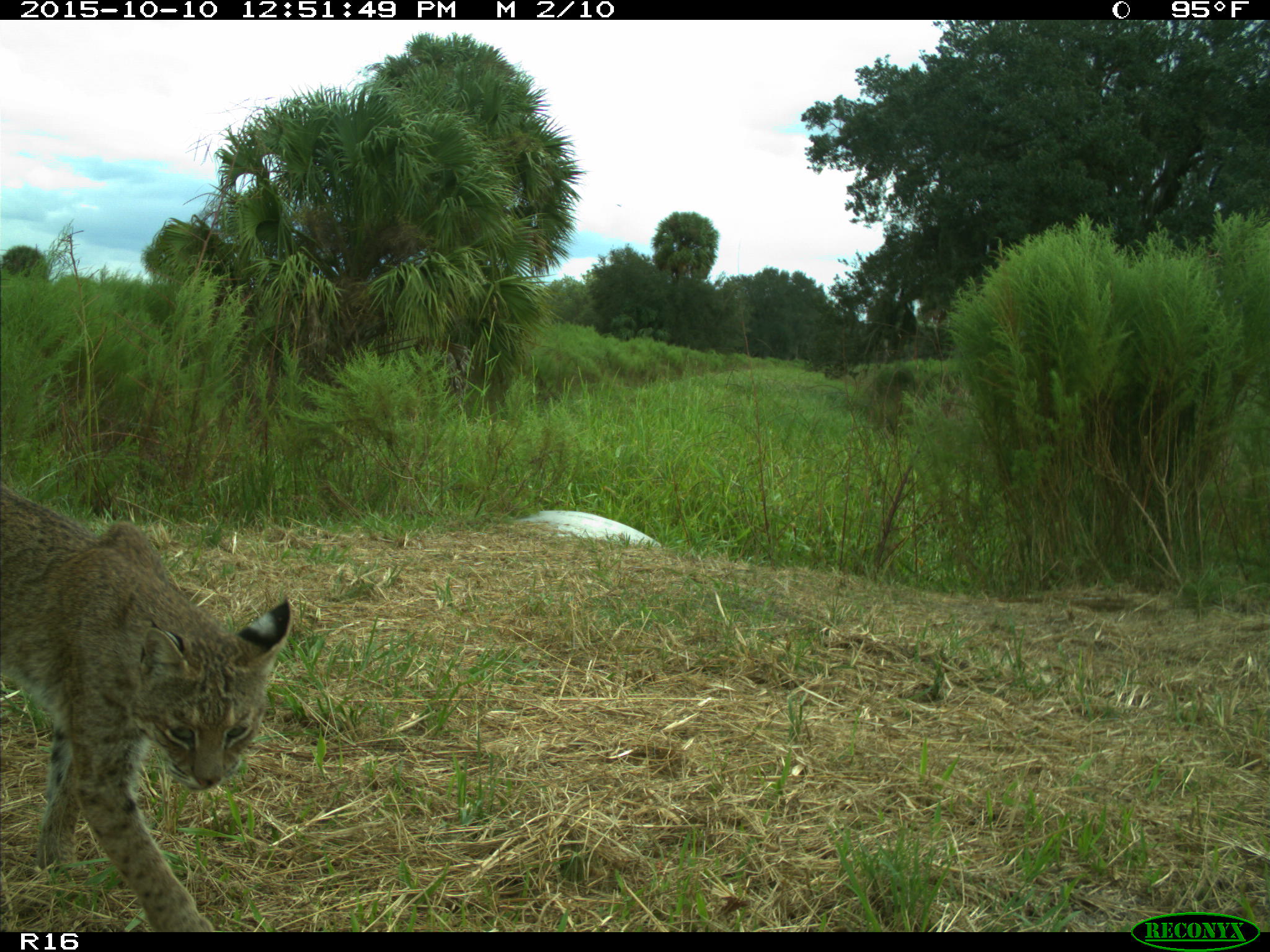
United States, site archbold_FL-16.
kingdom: Animalia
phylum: Chordata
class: Mammalia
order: Carnivora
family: Felidae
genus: Lynx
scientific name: Lynx rufus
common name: bobcat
Lynx rufus (bobcat).